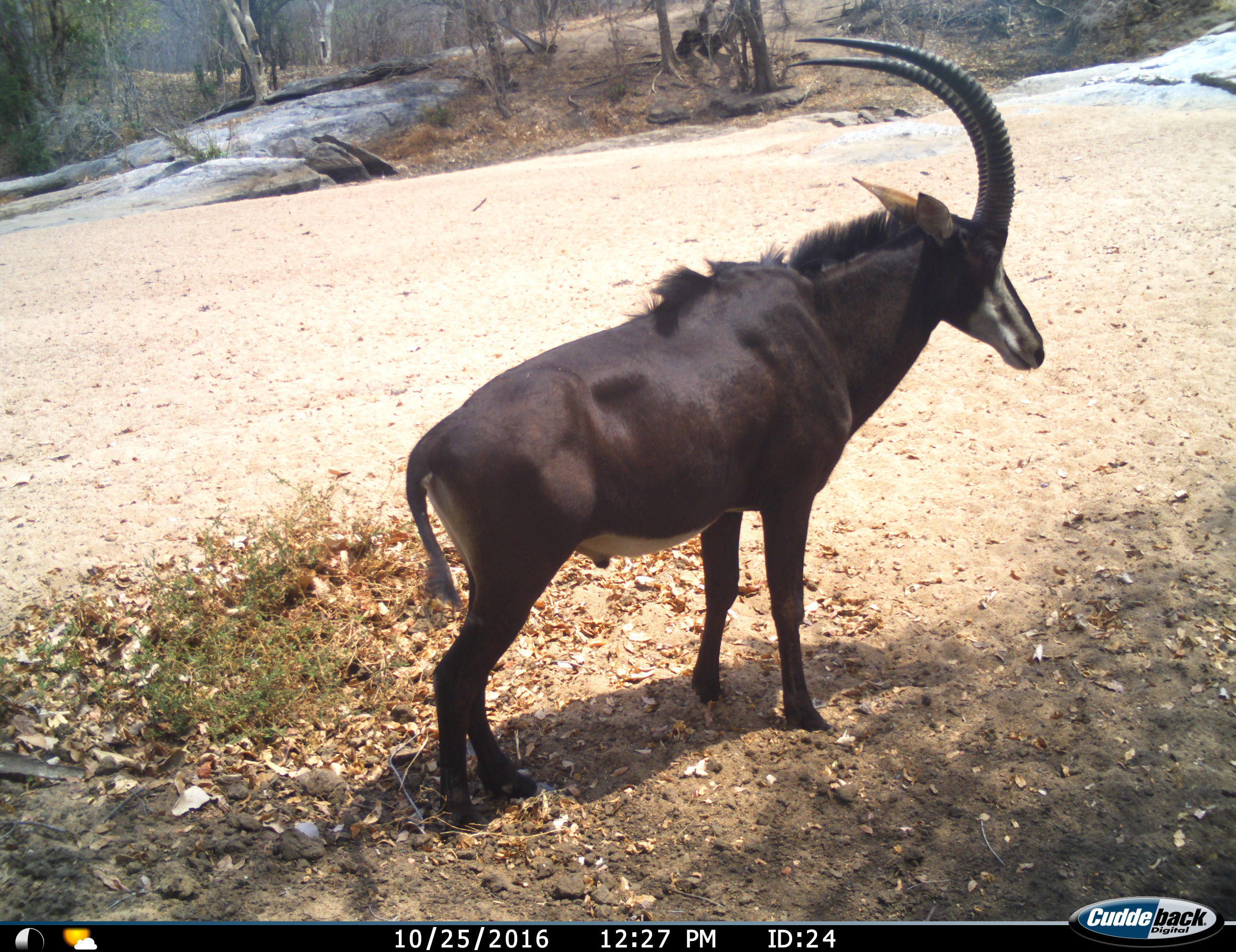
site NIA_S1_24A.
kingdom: Animalia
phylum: Chordata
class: Mammalia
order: Artiodactyla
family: Bovidae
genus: Hippotragus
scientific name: Hippotragus niger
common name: sable antelope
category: sable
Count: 1.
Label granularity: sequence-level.